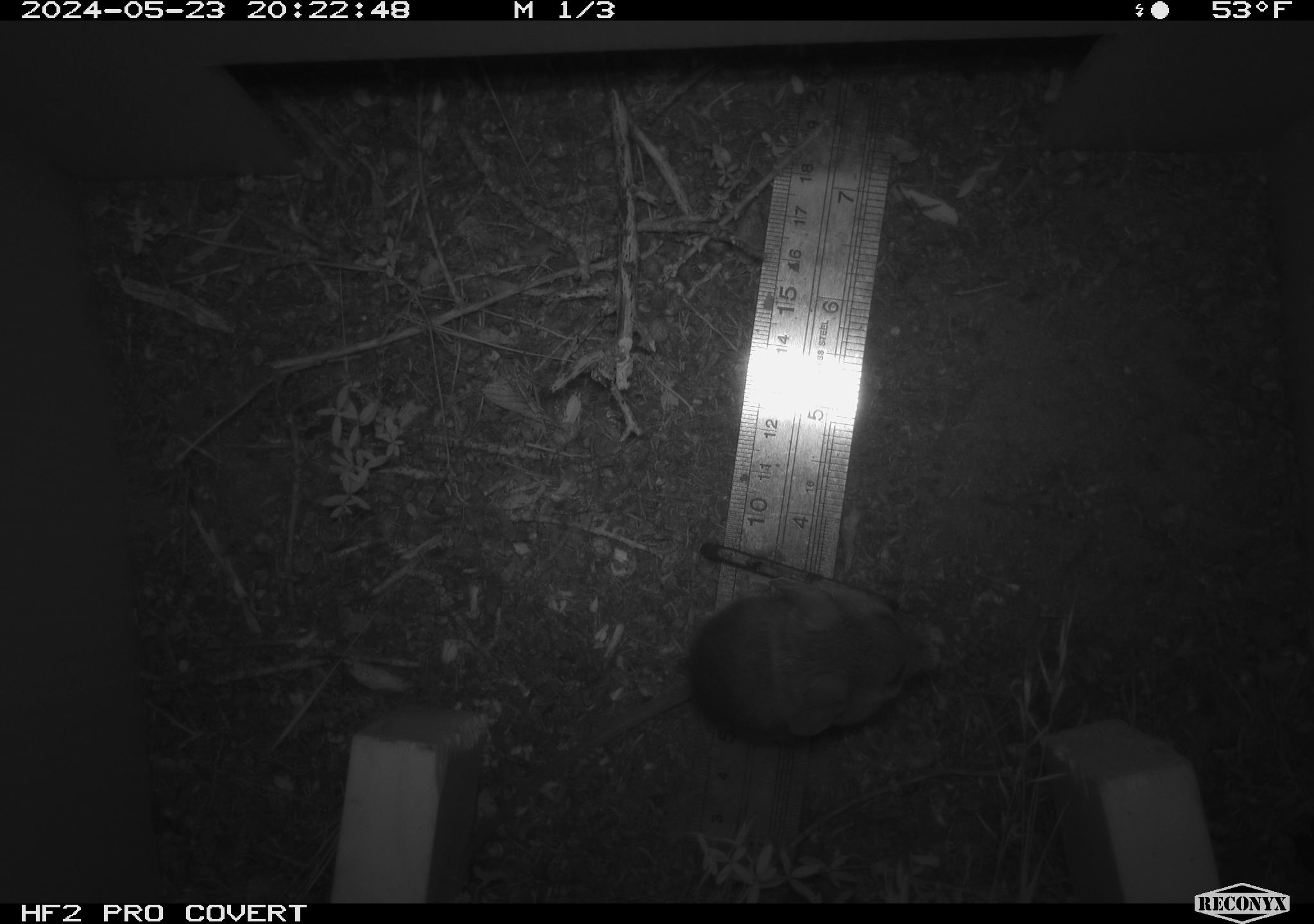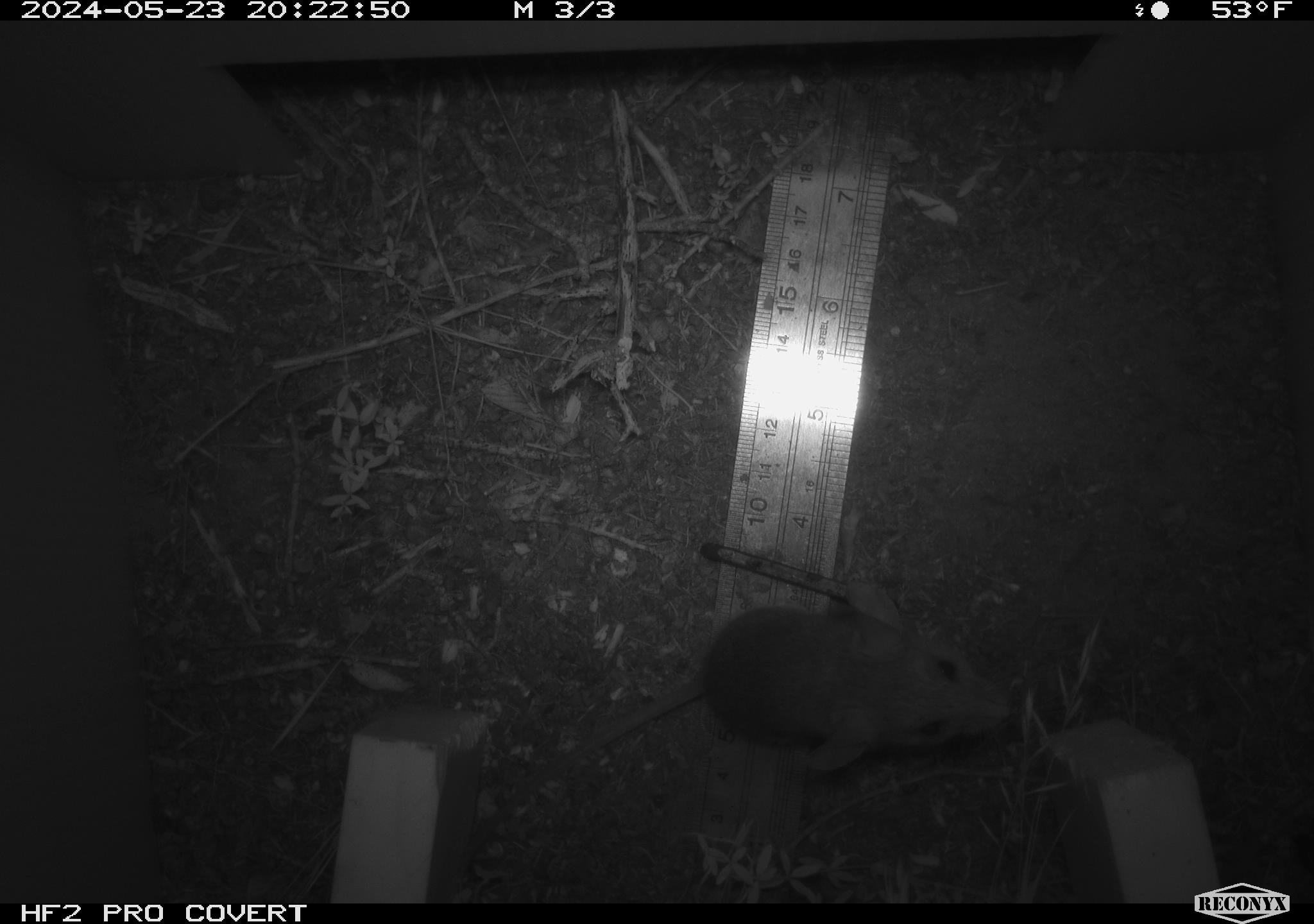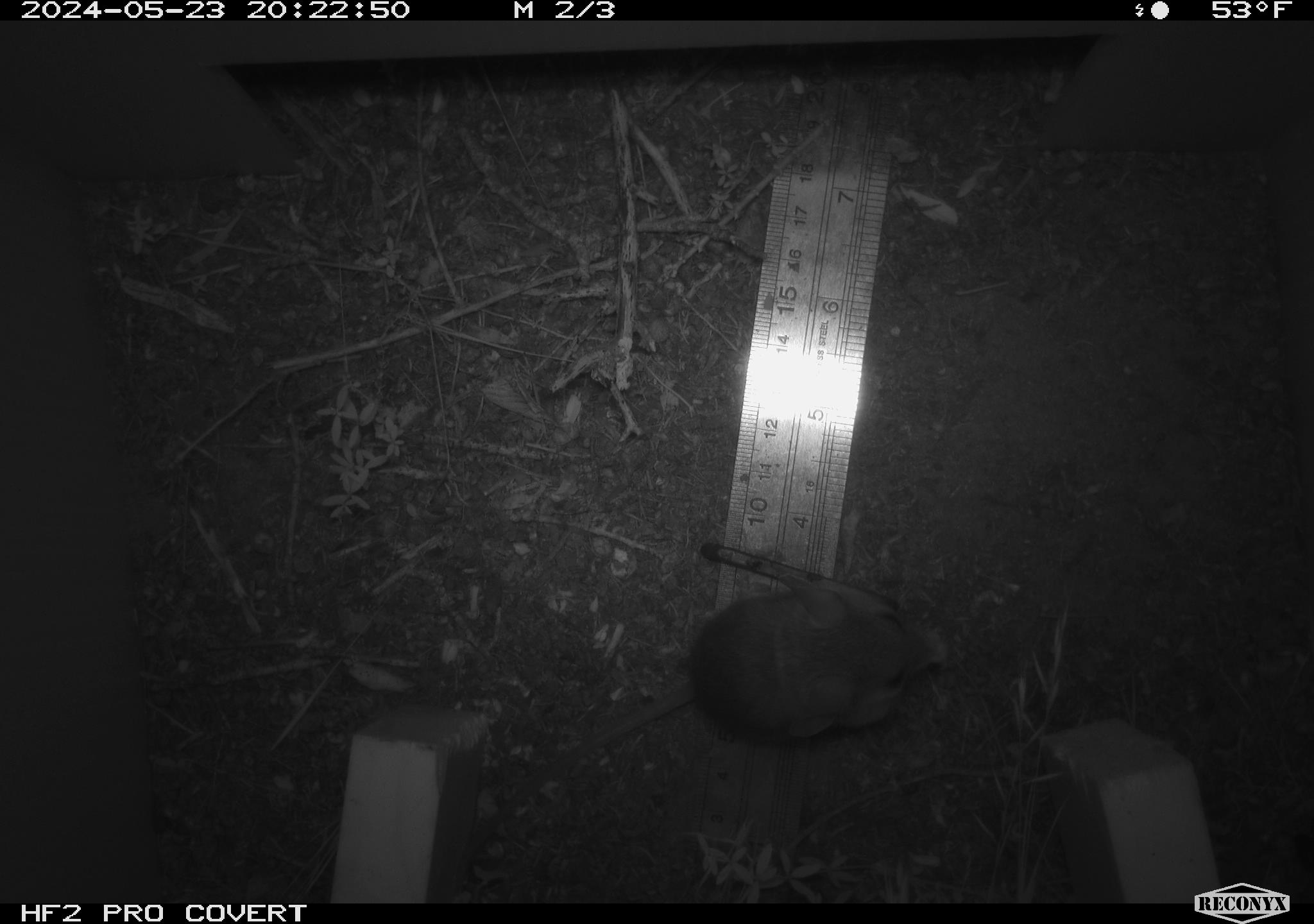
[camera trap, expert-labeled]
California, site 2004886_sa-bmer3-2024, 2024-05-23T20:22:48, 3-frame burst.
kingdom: Animalia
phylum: Chordata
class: Mammalia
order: Rodentia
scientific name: Rodentia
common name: mouse species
Mouse species (Rodentia).